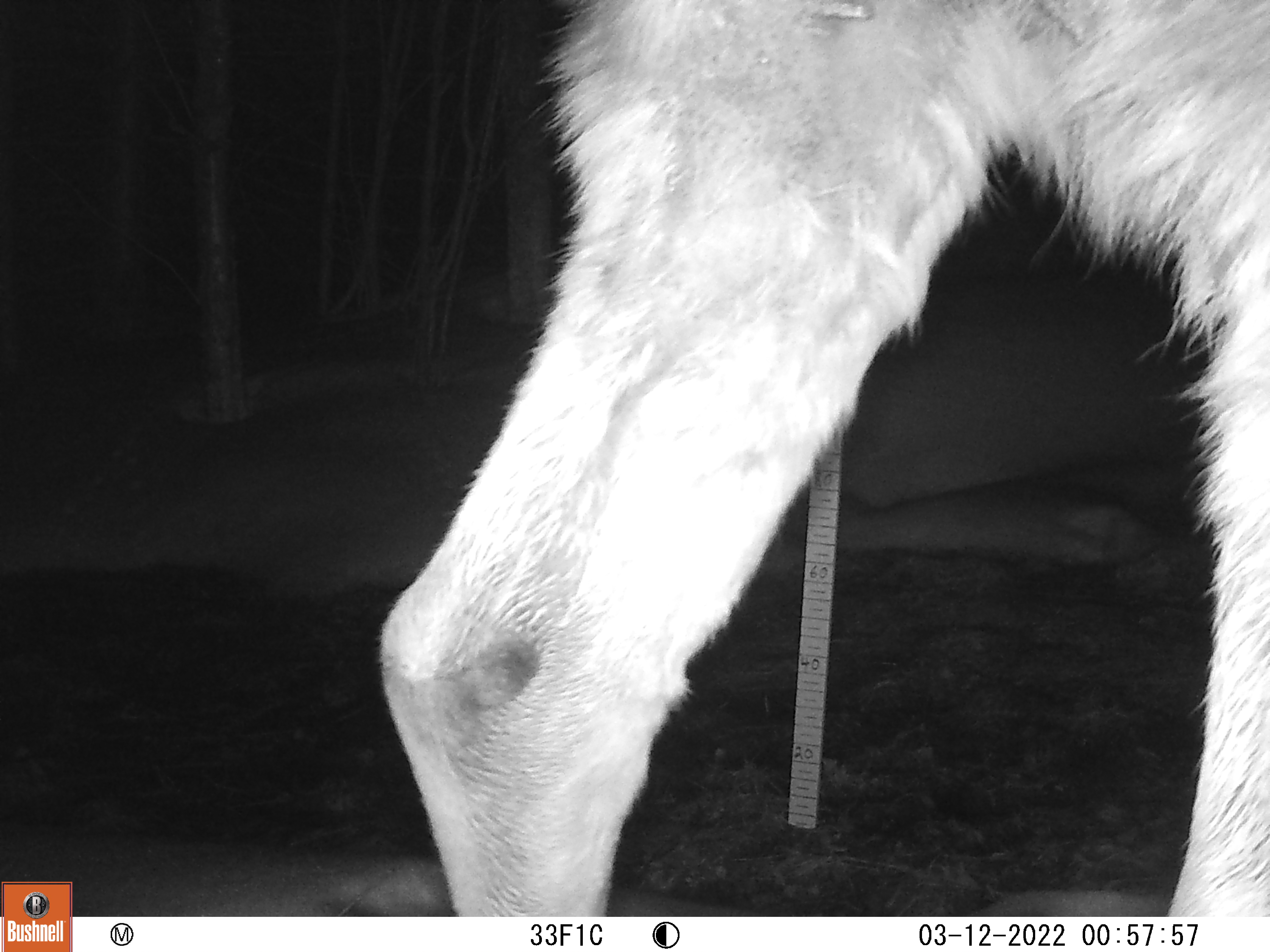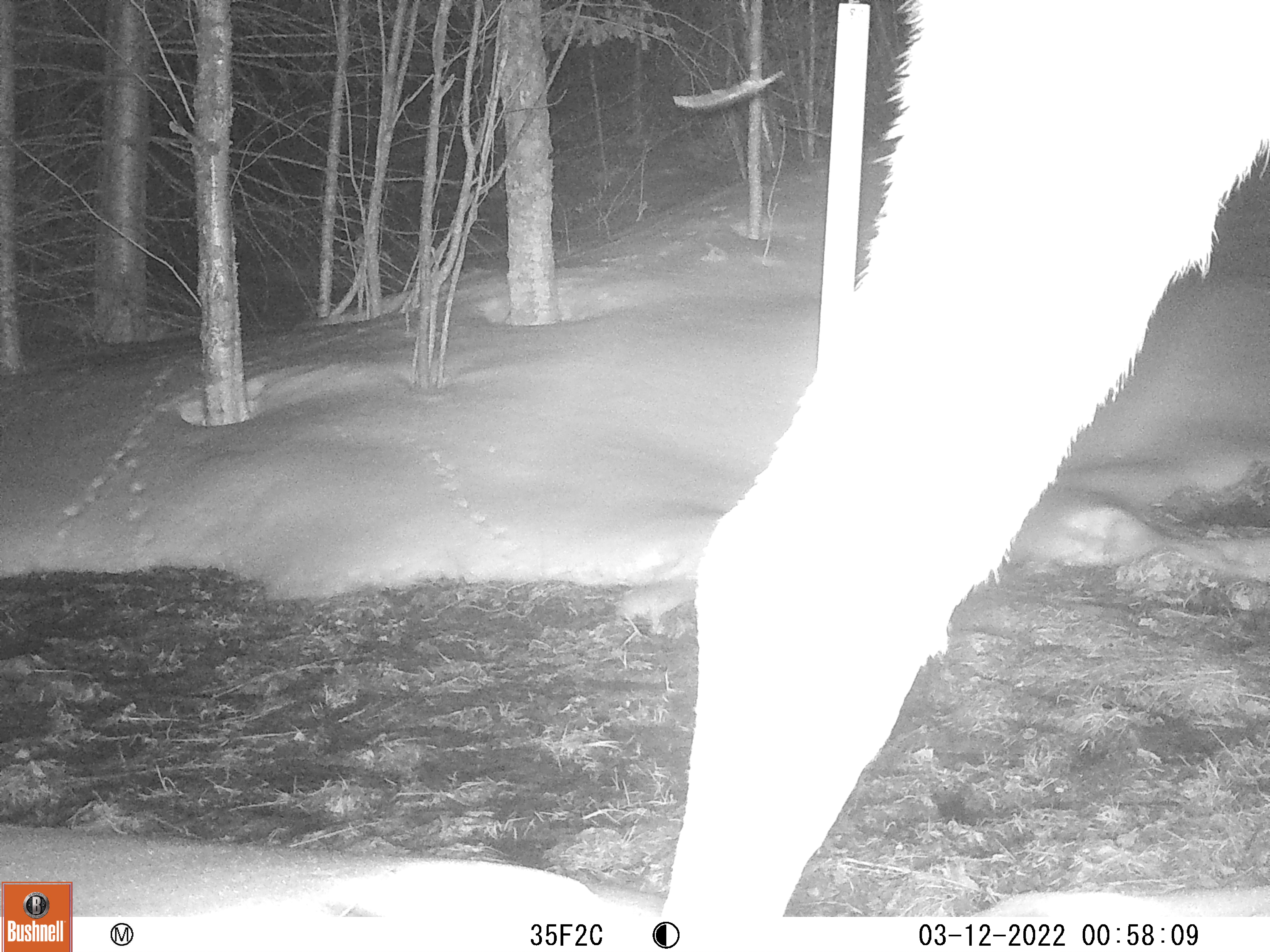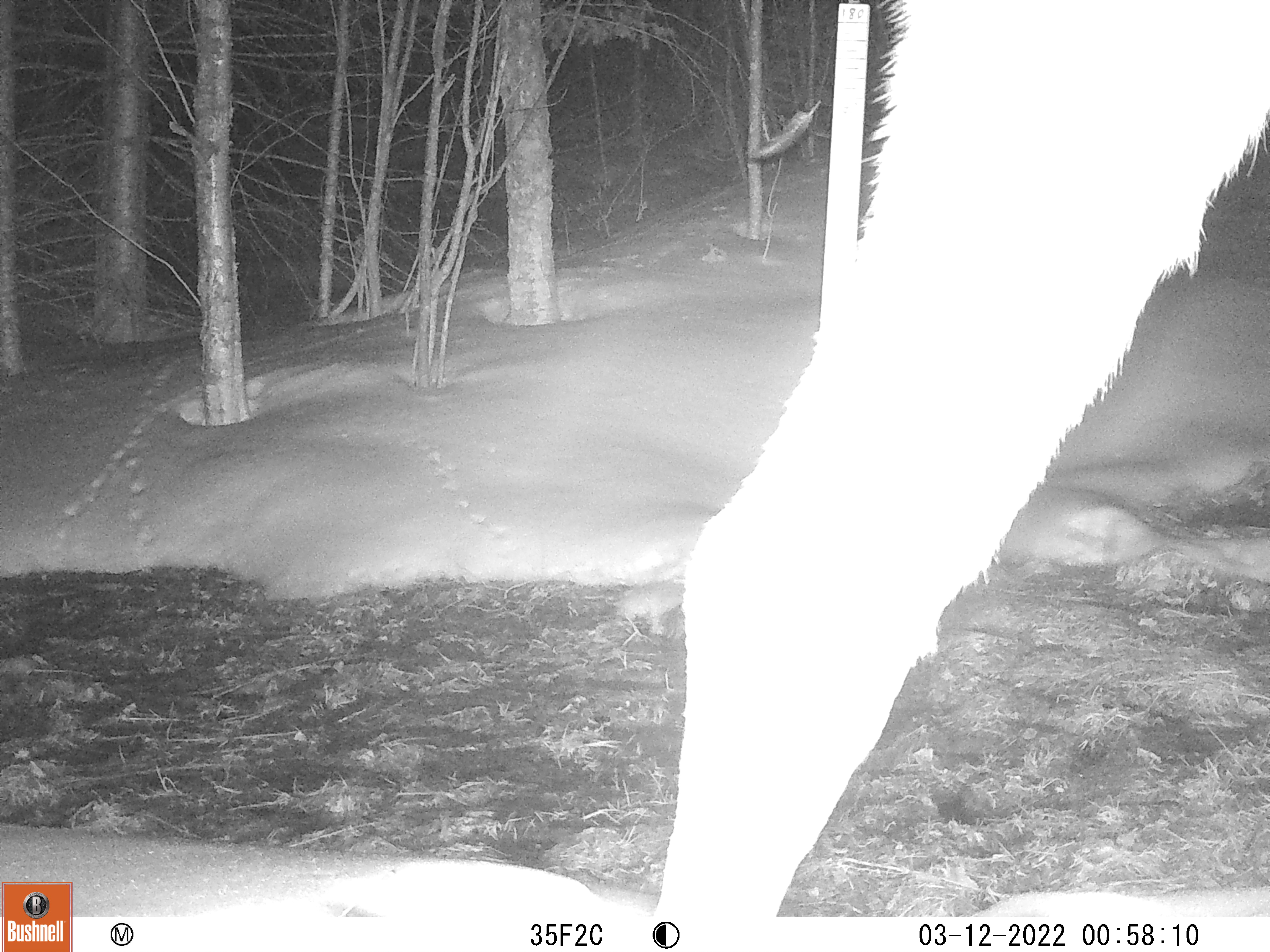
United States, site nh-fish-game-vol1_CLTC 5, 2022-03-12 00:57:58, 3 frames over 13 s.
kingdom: Animalia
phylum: Chordata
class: Mammalia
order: Artiodactyla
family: Cervidae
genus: Alces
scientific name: Alces alces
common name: moose